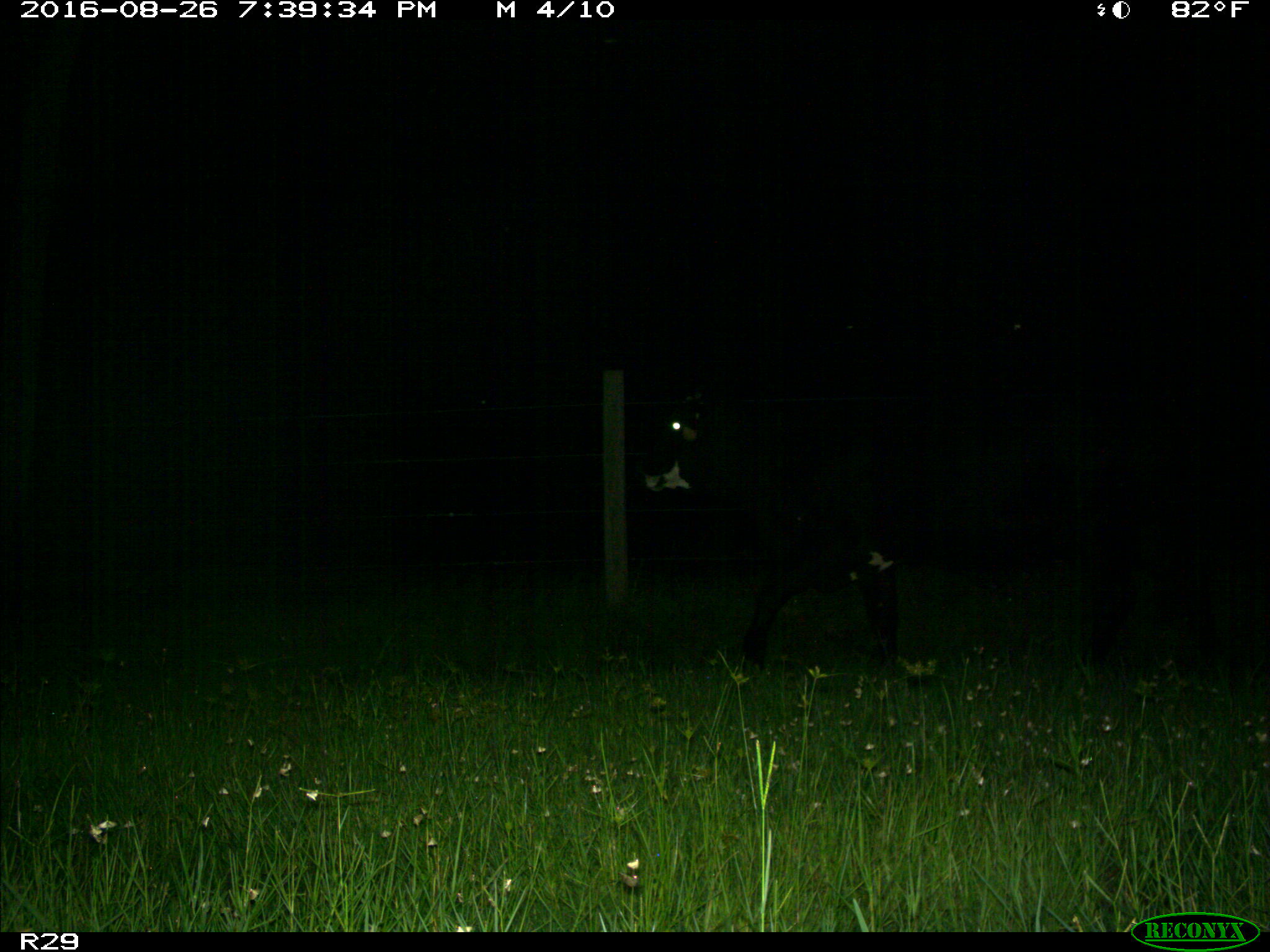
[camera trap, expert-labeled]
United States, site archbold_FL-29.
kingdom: Animalia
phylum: Chordata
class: Mammalia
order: Artiodactyla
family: Bovidae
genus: Bos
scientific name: Bos taurus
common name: domestic cow